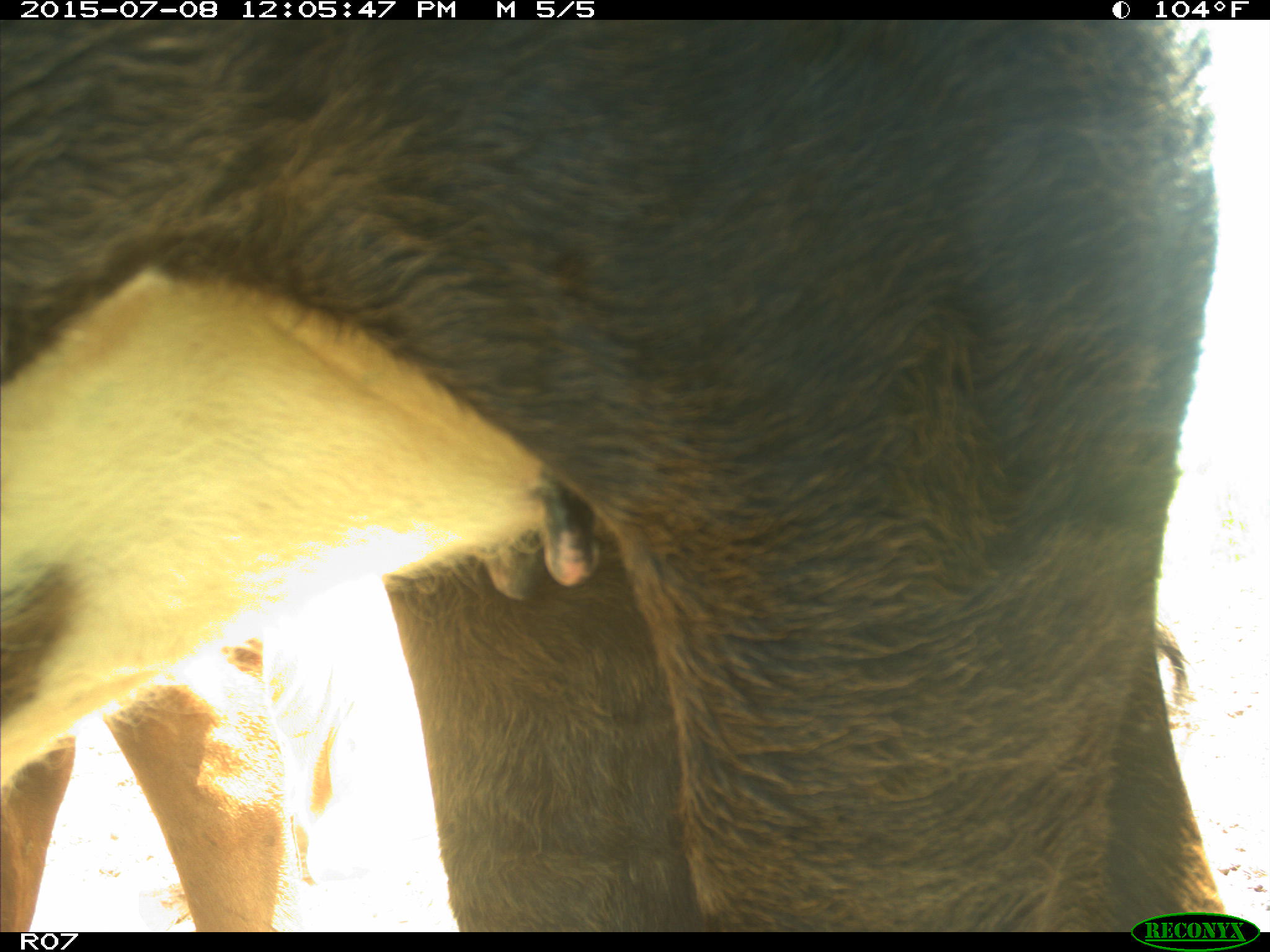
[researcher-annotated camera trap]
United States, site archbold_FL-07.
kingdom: Animalia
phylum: Chordata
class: Mammalia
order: Artiodactyla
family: Bovidae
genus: Bos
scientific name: Bos taurus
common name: domestic cow